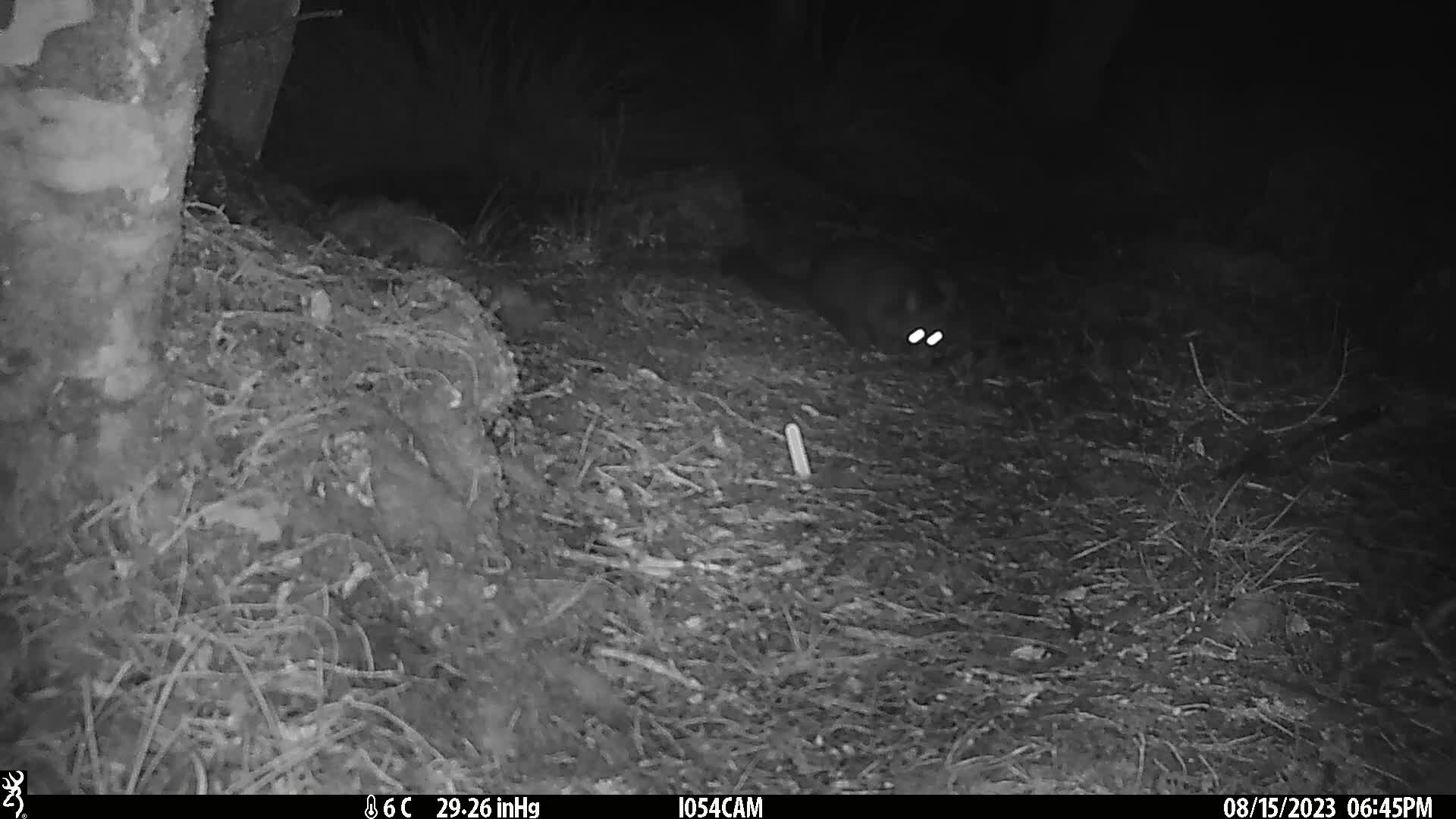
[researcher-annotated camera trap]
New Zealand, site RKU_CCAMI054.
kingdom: Animalia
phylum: Chordata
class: Mammalia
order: Diprotodontia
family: Phalangeridae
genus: Trichosurus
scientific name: Trichosurus vulpecula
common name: common brushtail possum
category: possum